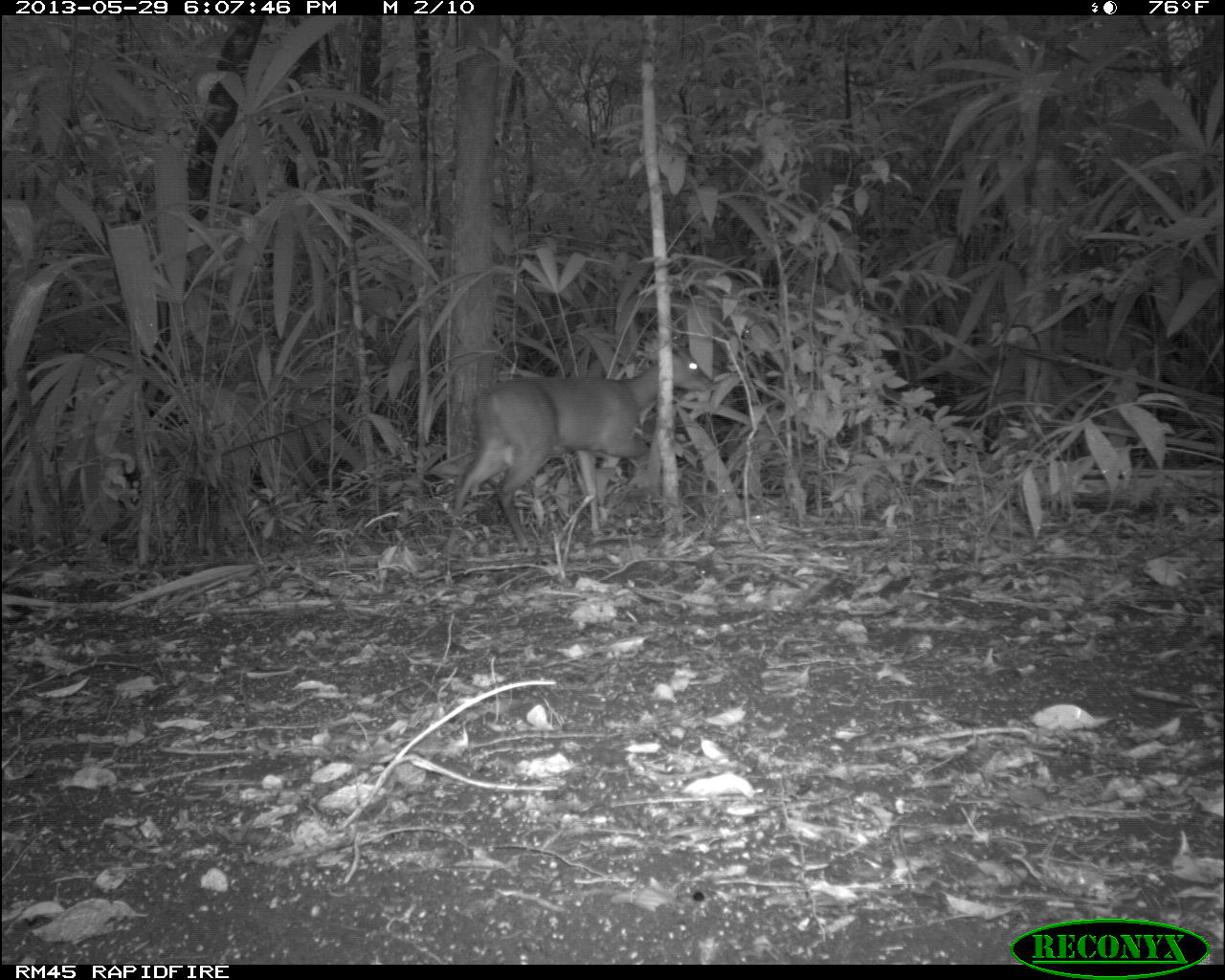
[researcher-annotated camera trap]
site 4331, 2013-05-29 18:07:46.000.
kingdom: Animalia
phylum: Chordata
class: Mammalia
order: Artiodactyla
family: Cervidae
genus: Mazama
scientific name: Mazama temama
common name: central american red brocket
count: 1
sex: male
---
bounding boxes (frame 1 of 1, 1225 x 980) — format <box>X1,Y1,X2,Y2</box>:
mazama temama: <box>438,336,713,583</box>